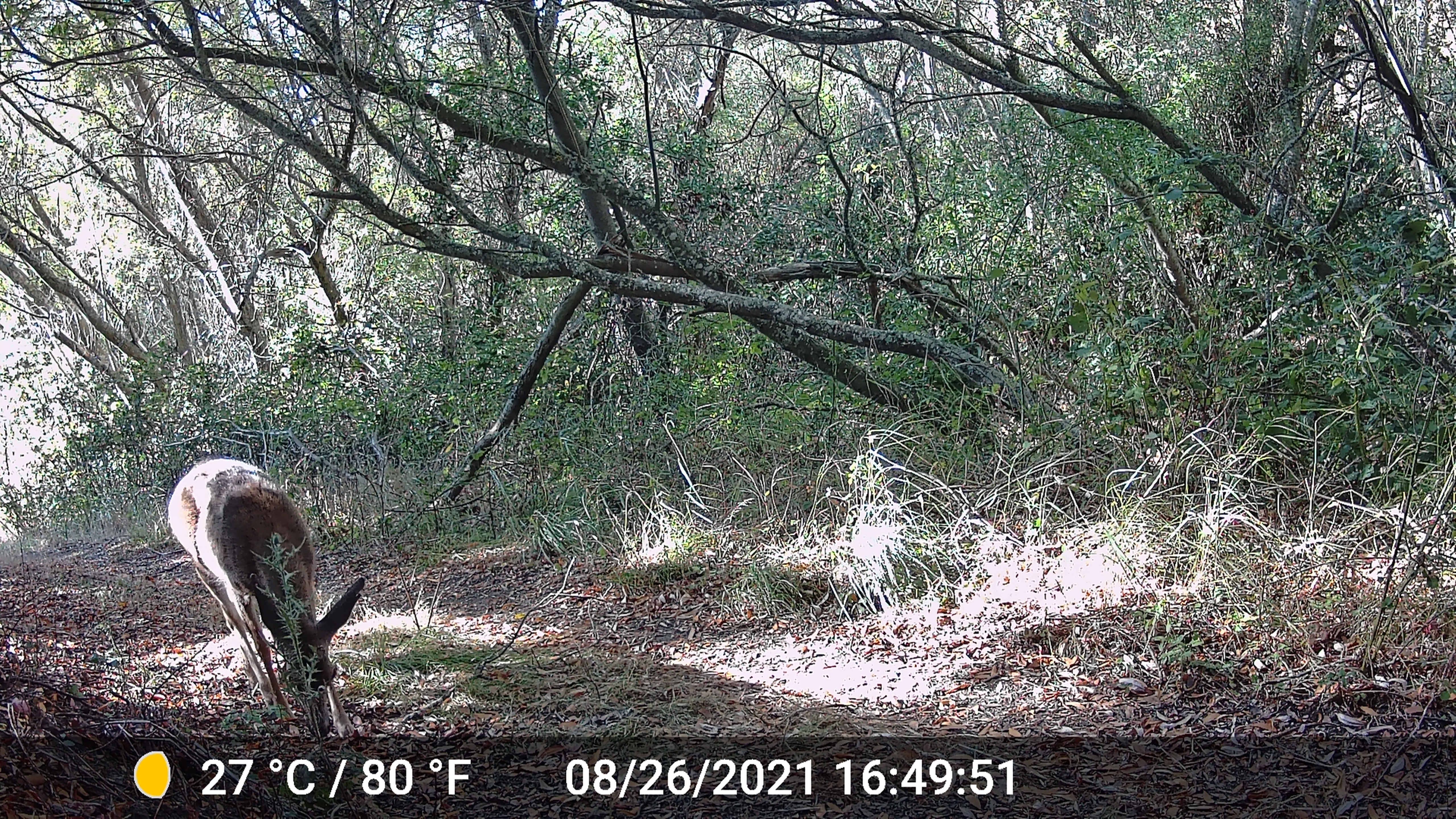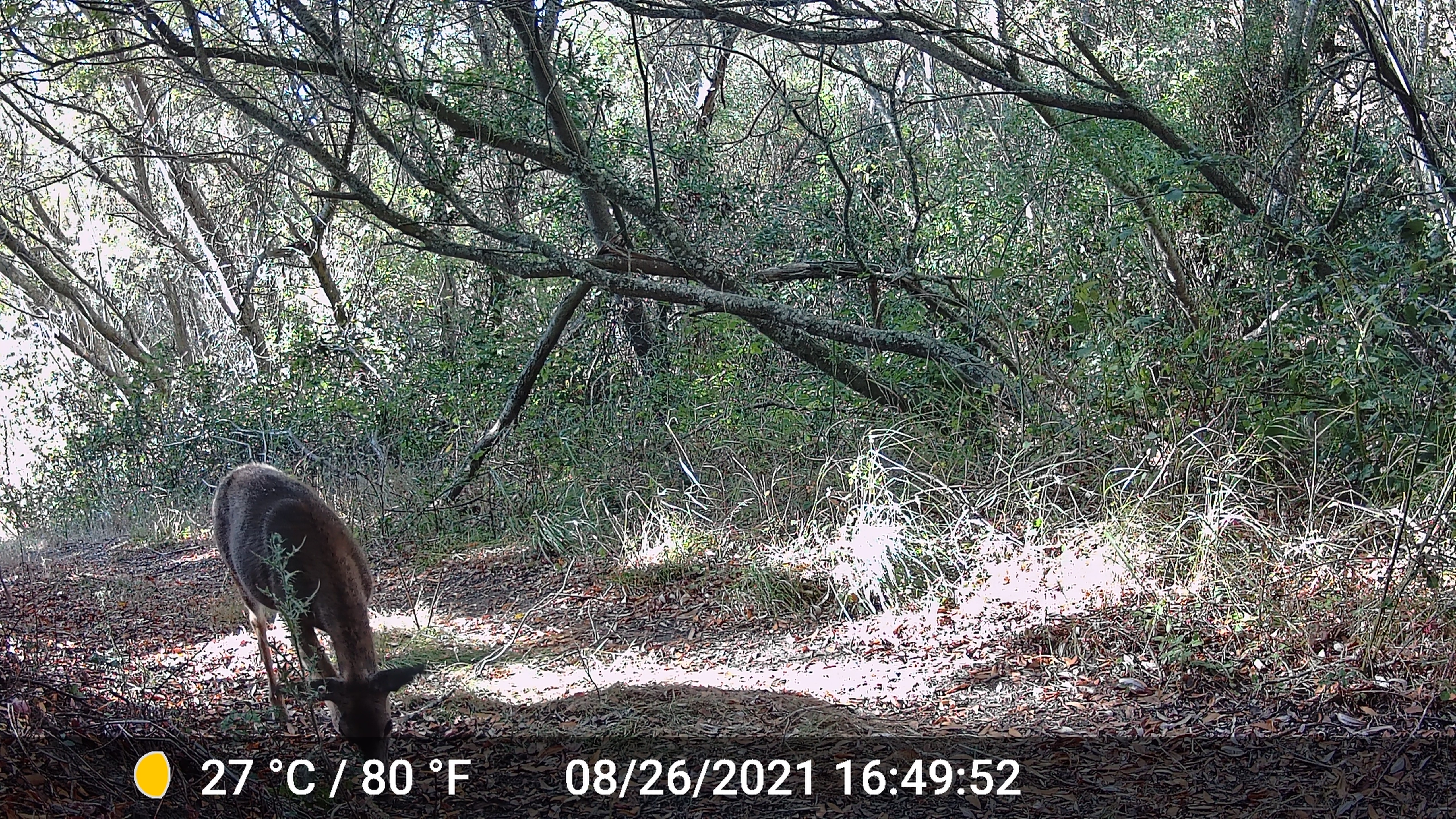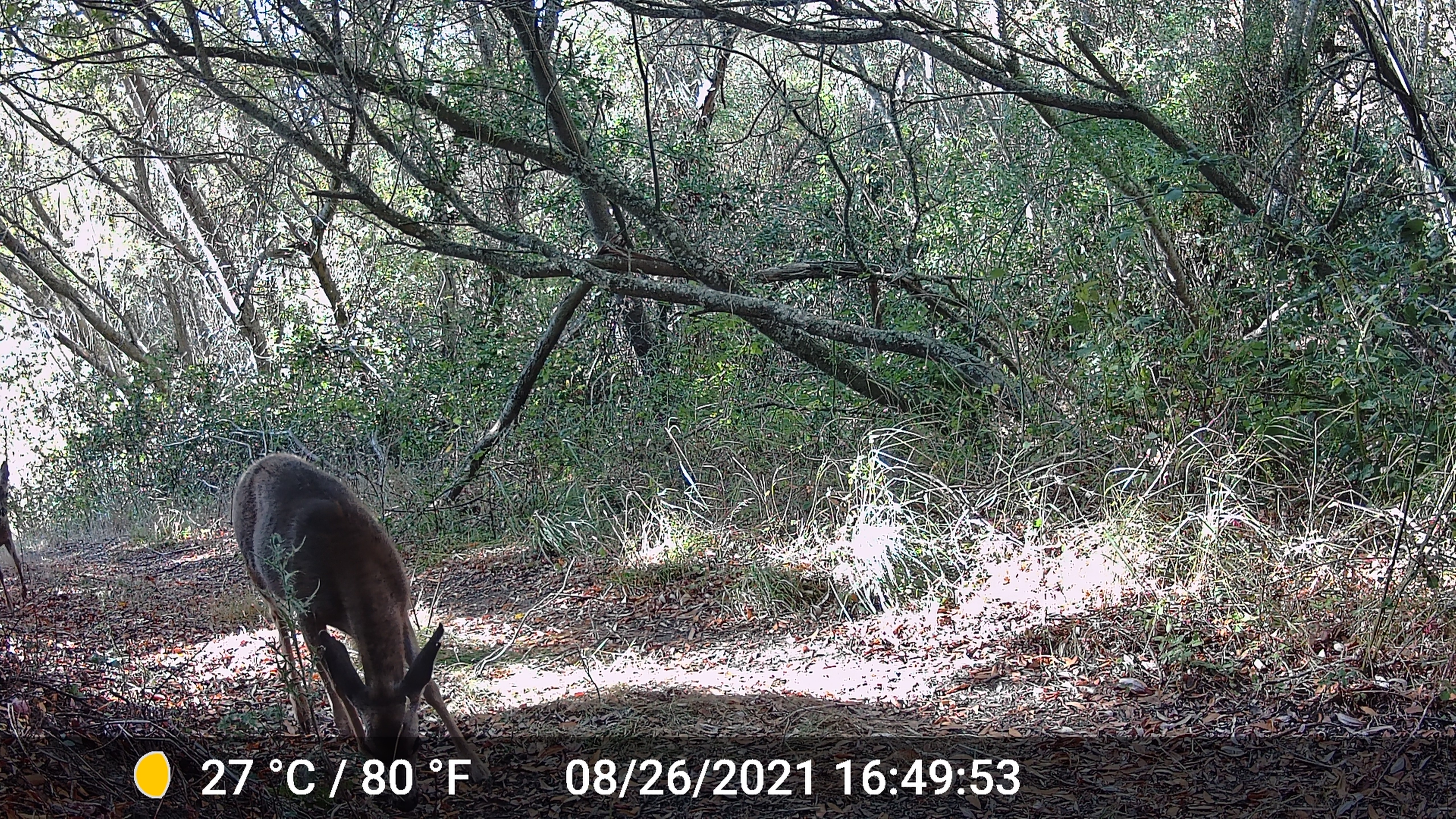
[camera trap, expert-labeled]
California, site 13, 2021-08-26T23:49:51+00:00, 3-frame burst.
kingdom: Animalia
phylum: Chordata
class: Mammalia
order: Artiodactyla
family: Cervidae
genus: Odocoileus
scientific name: Odocoileus hemionus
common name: mule deer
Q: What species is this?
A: Mule deer (Odocoileus hemionus).